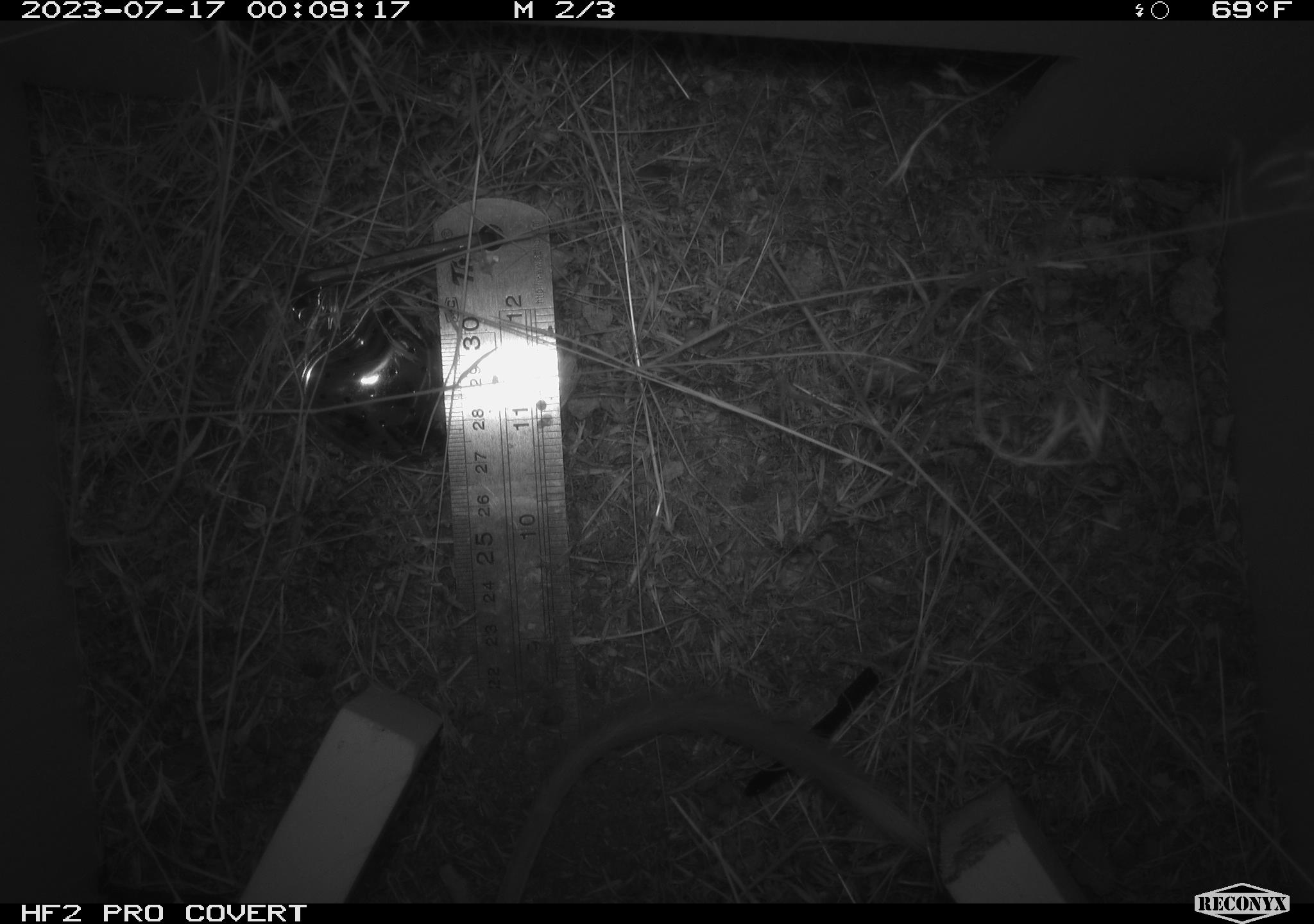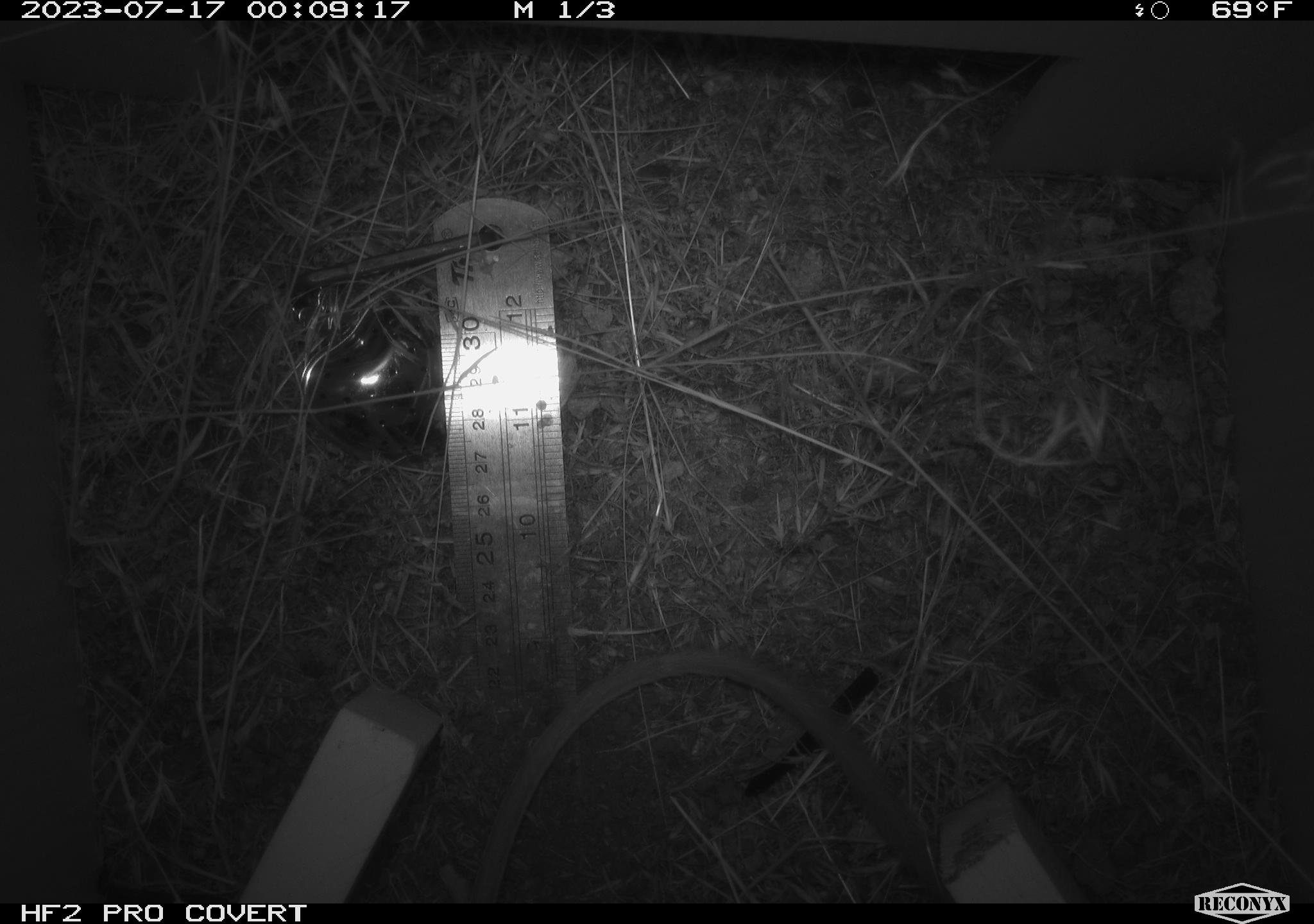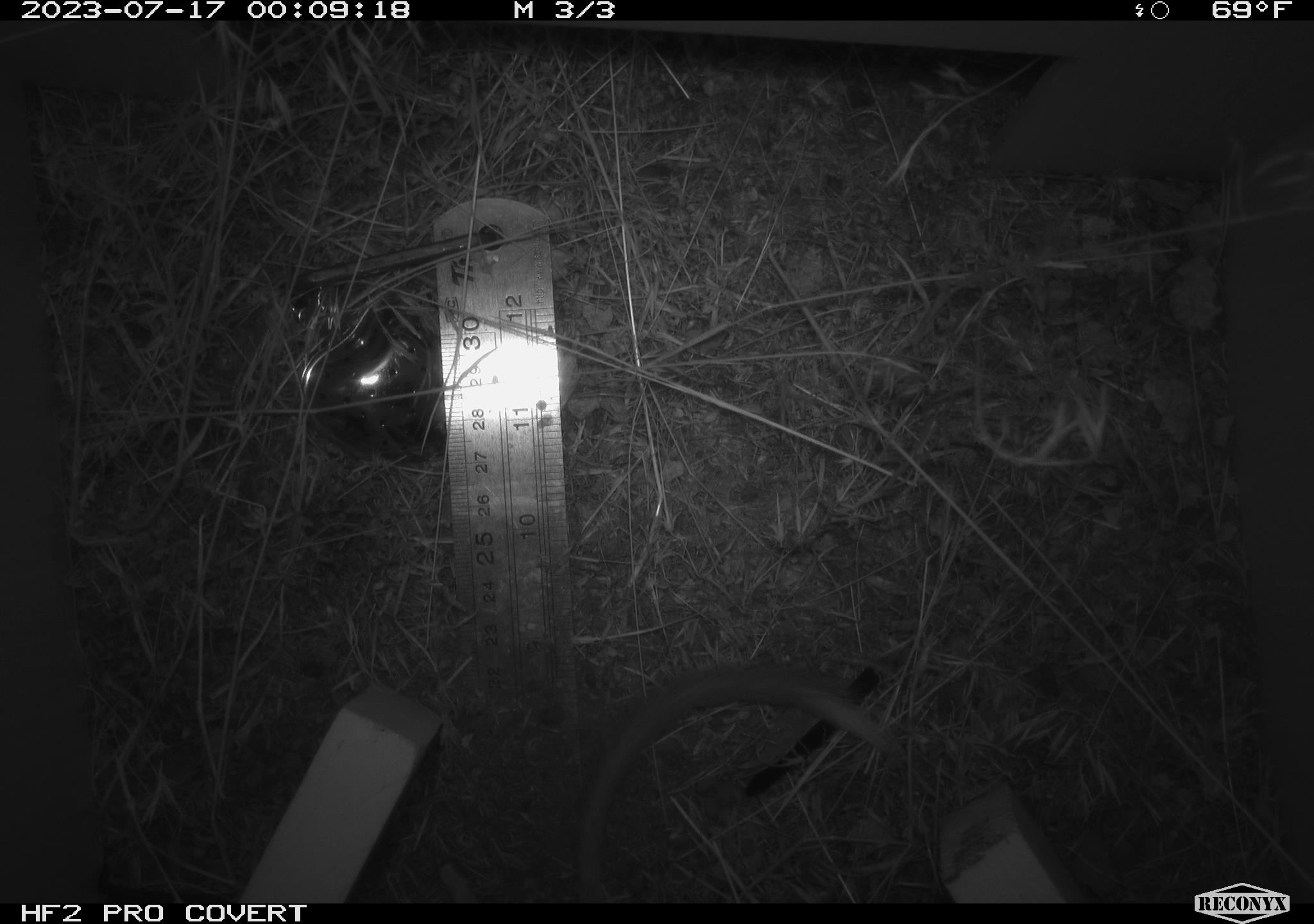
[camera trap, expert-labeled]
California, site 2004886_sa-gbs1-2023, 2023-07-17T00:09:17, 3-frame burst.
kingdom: Animalia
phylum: Chordata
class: Mammalia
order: Rodentia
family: Heteromyidae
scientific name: Heteromyidae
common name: kangaroo rats and pocket mice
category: heteromyidae family